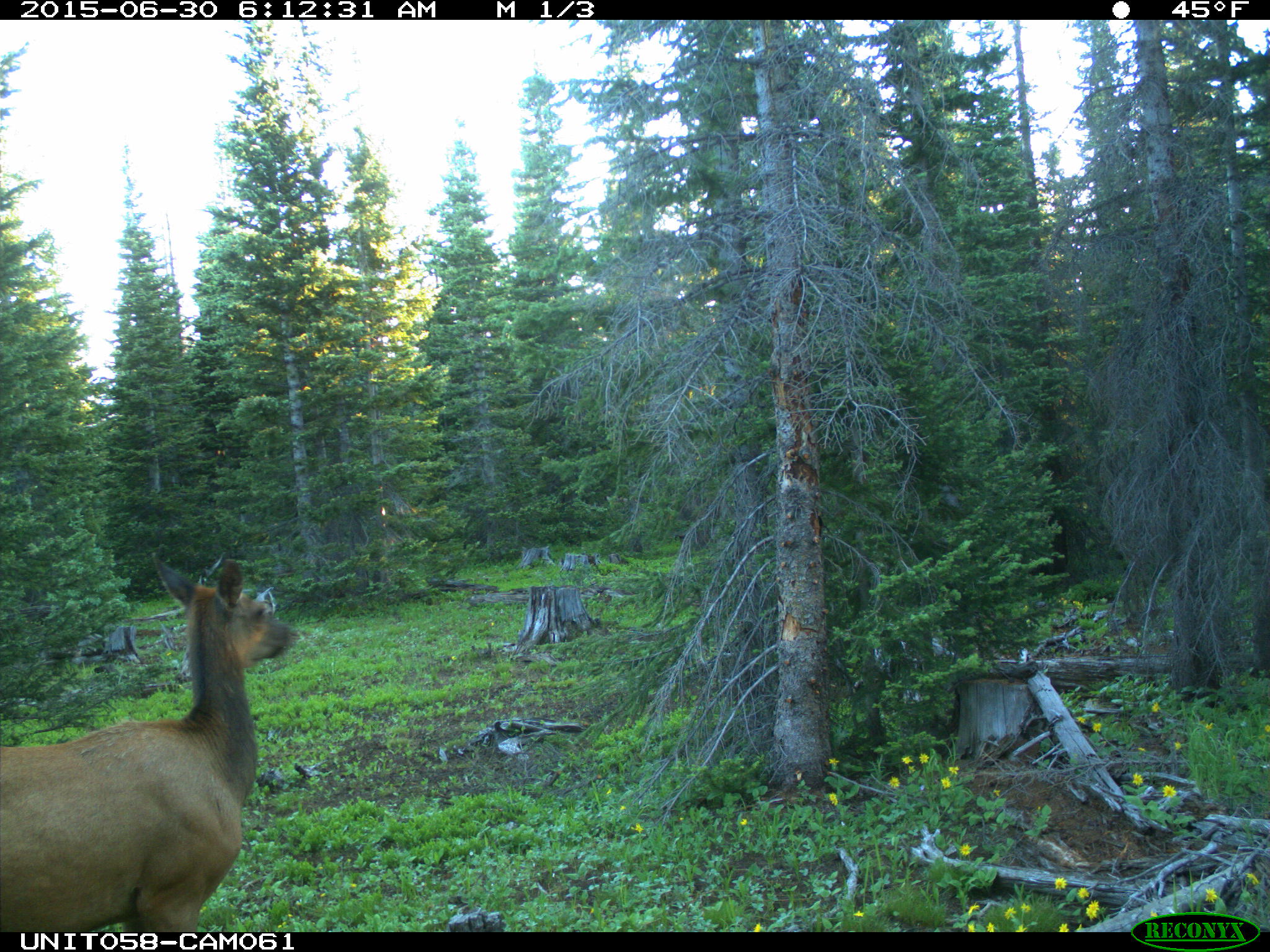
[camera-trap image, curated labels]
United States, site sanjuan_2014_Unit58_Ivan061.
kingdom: Animalia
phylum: Chordata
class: Mammalia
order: Artiodactyla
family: Cervidae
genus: Cervus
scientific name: Cervus elaphus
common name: red deer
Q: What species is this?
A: Cervus elaphus (red deer).